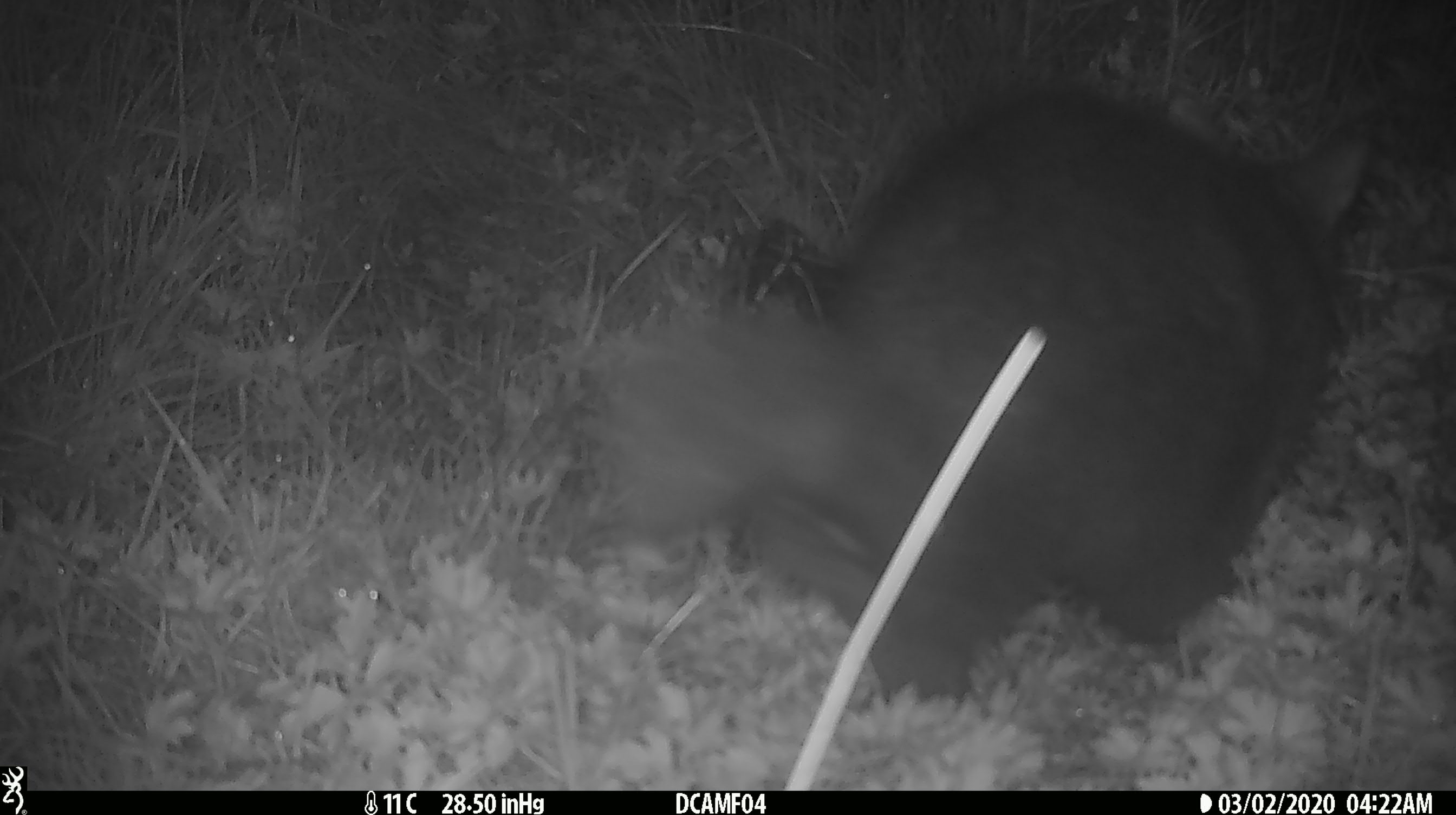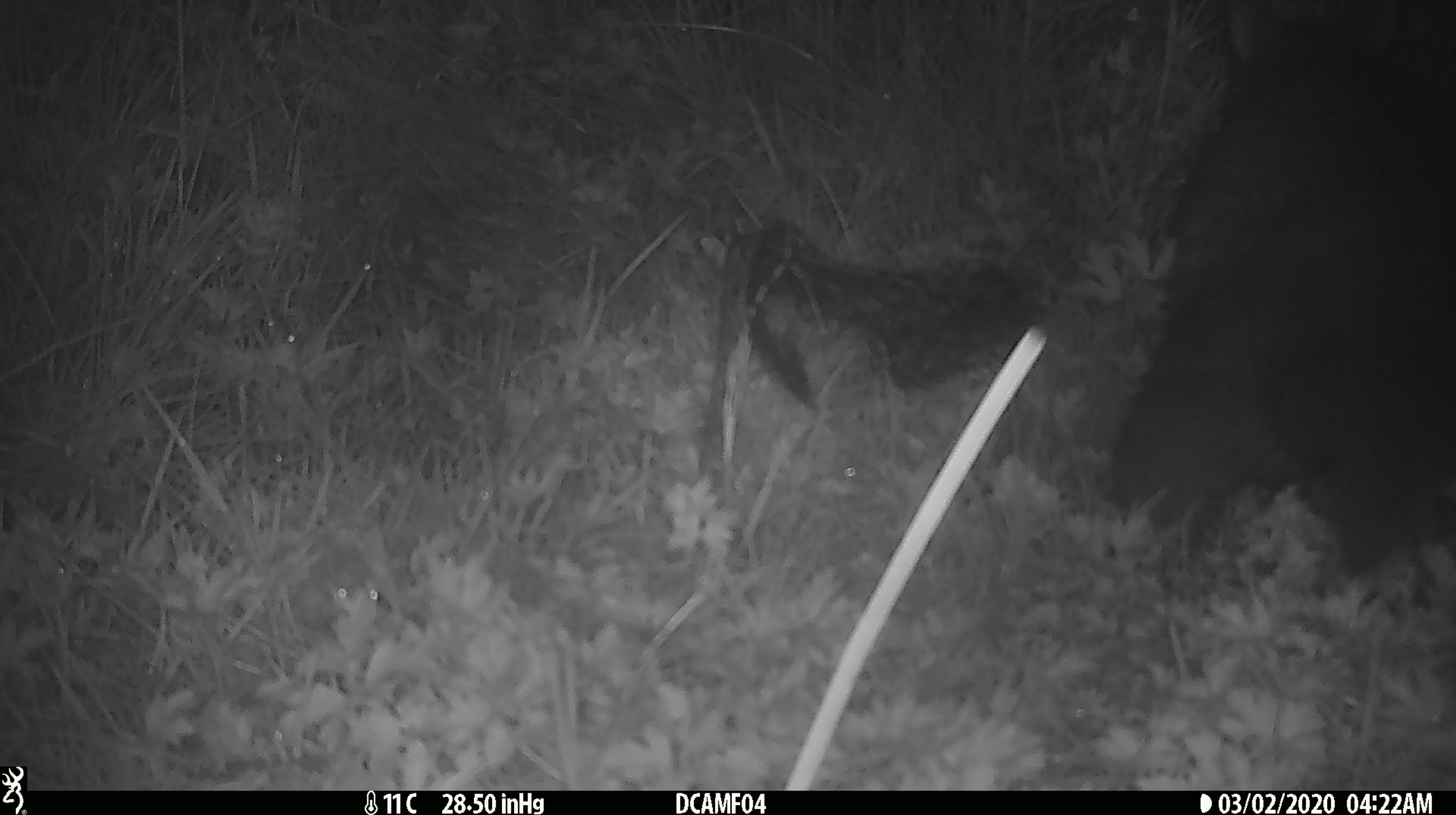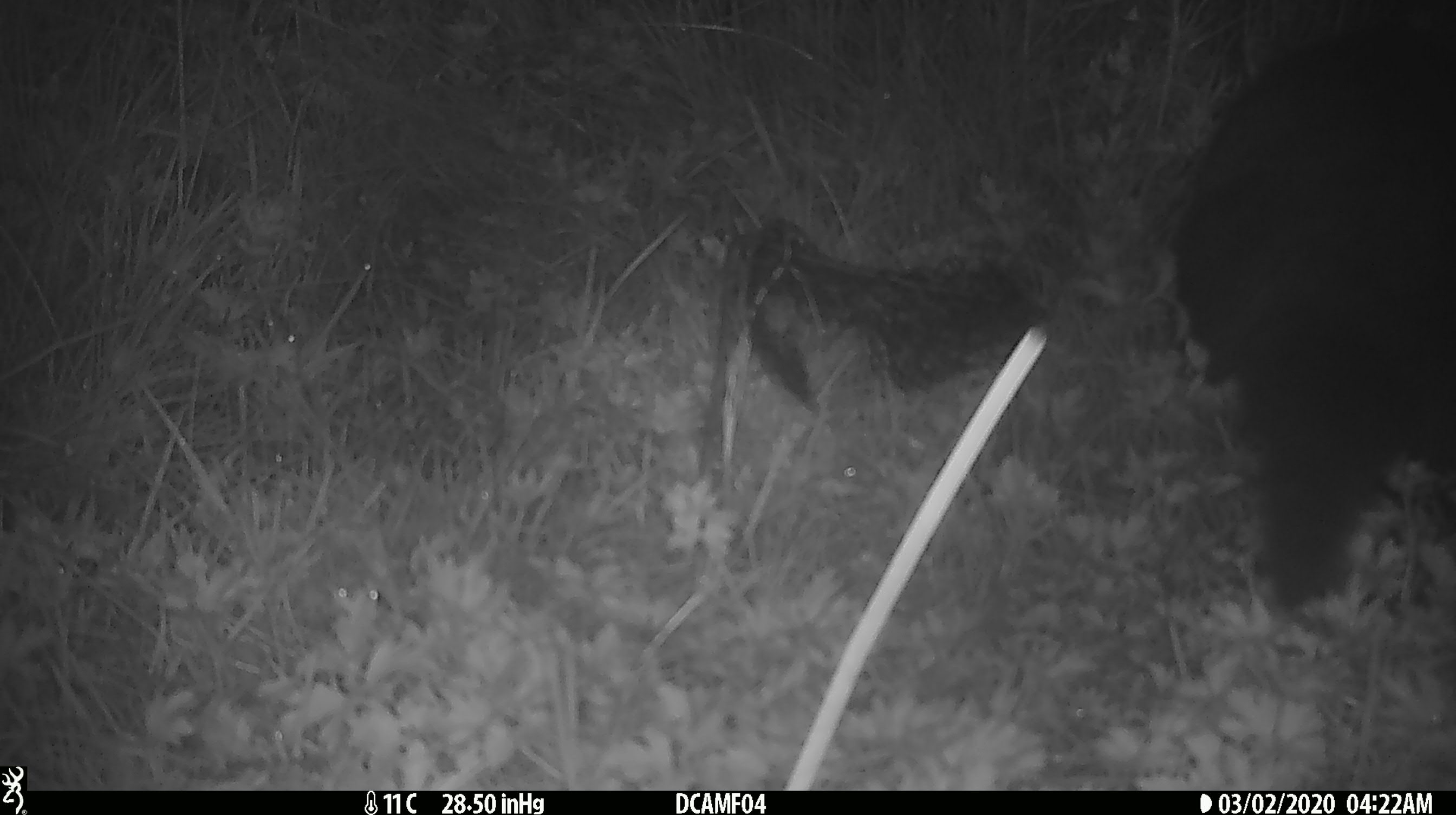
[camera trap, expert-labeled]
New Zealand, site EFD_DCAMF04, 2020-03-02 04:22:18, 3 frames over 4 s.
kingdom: Animalia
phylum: Chordata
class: Mammalia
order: Diprotodontia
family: Phalangeridae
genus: Trichosurus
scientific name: Trichosurus vulpecula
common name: common brushtail possum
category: possum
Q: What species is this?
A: Possum (common brushtail possum) (Trichosurus vulpecula).